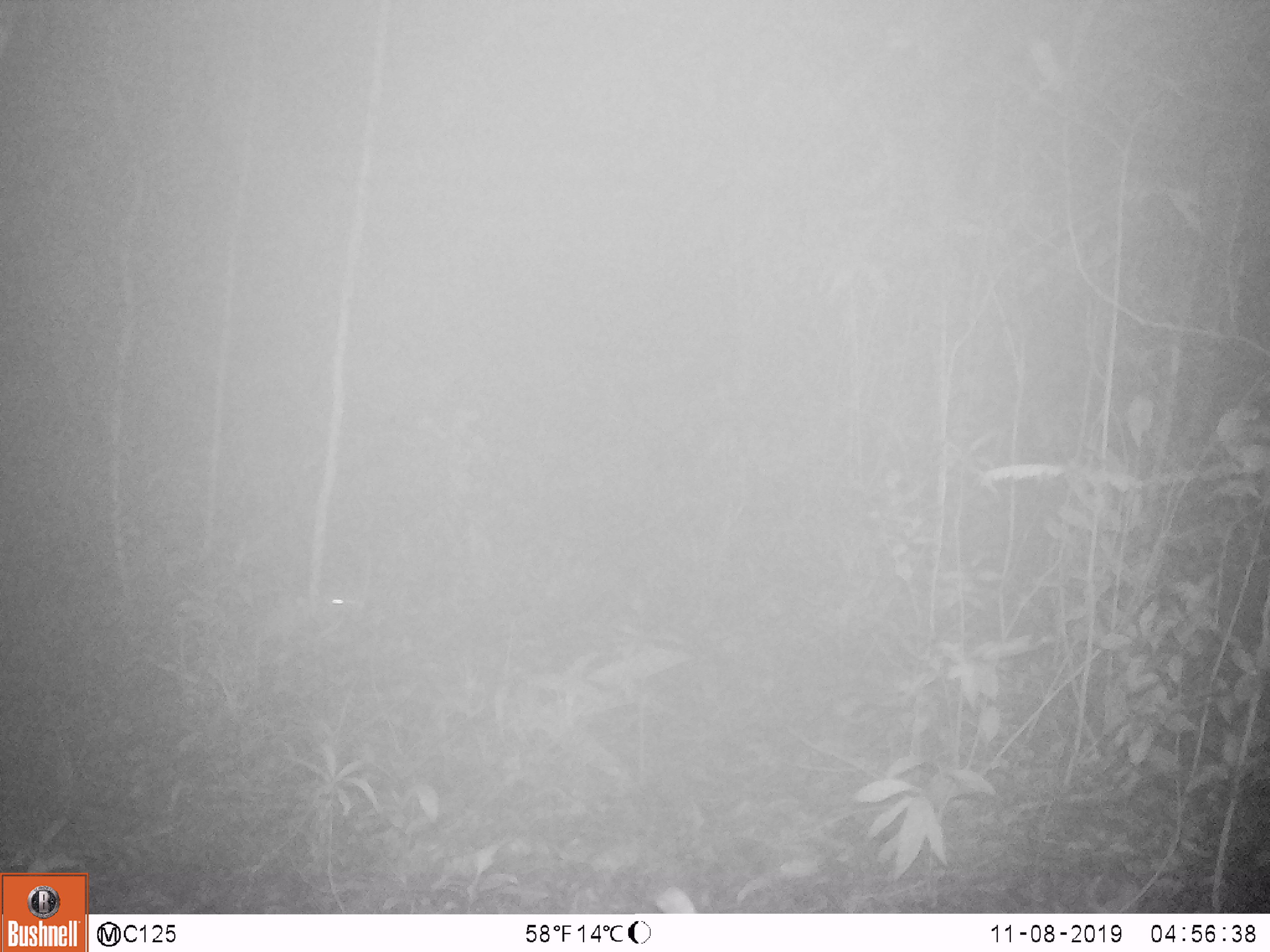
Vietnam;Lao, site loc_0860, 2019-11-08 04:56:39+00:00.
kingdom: Animalia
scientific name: Animalia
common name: animal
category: unidentified animal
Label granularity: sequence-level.